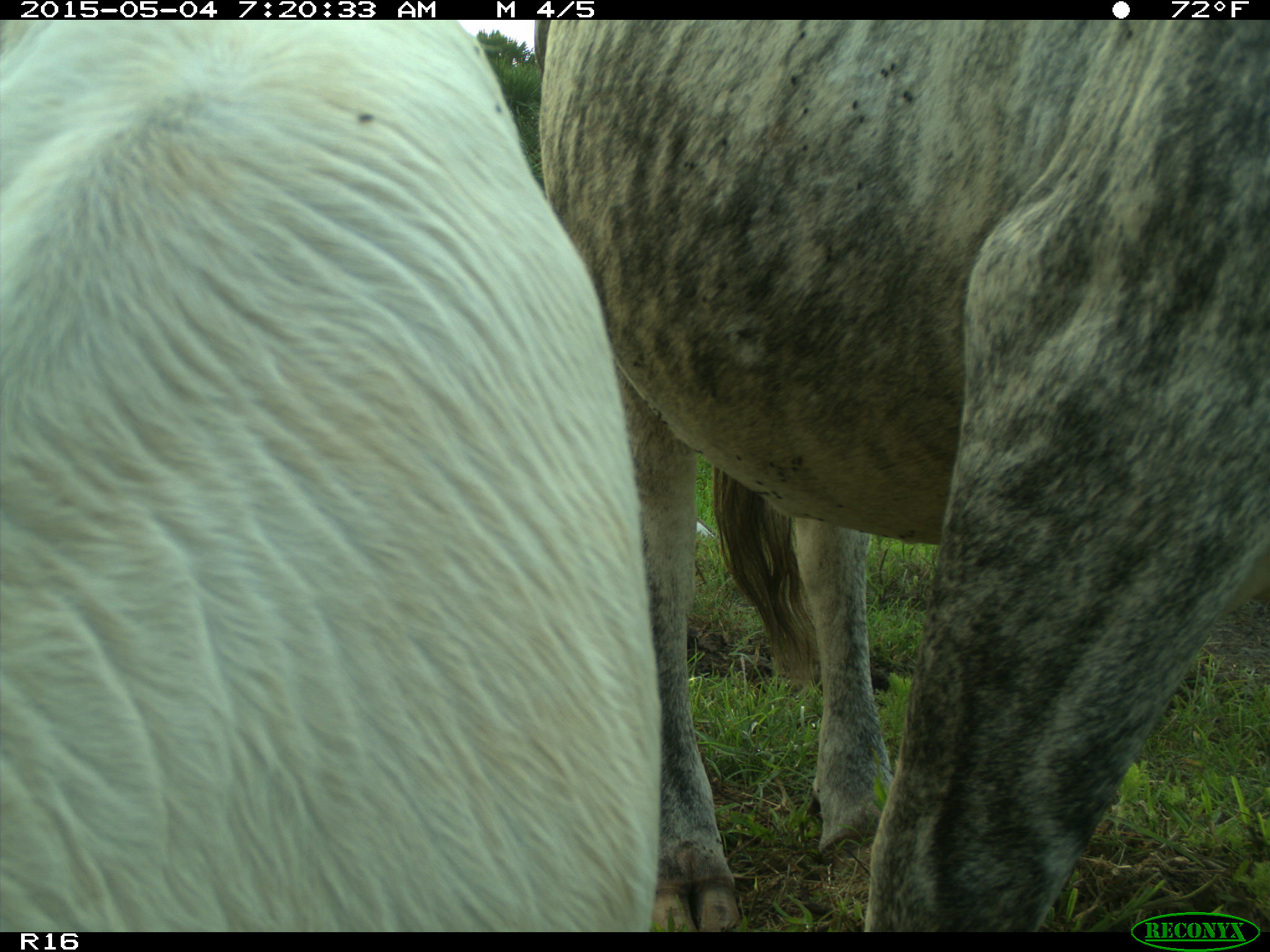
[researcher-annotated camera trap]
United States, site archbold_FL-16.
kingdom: Animalia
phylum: Chordata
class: Mammalia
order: Artiodactyla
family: Bovidae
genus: Bos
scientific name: Bos taurus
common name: domestic cow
Bos taurus (domestic cow).